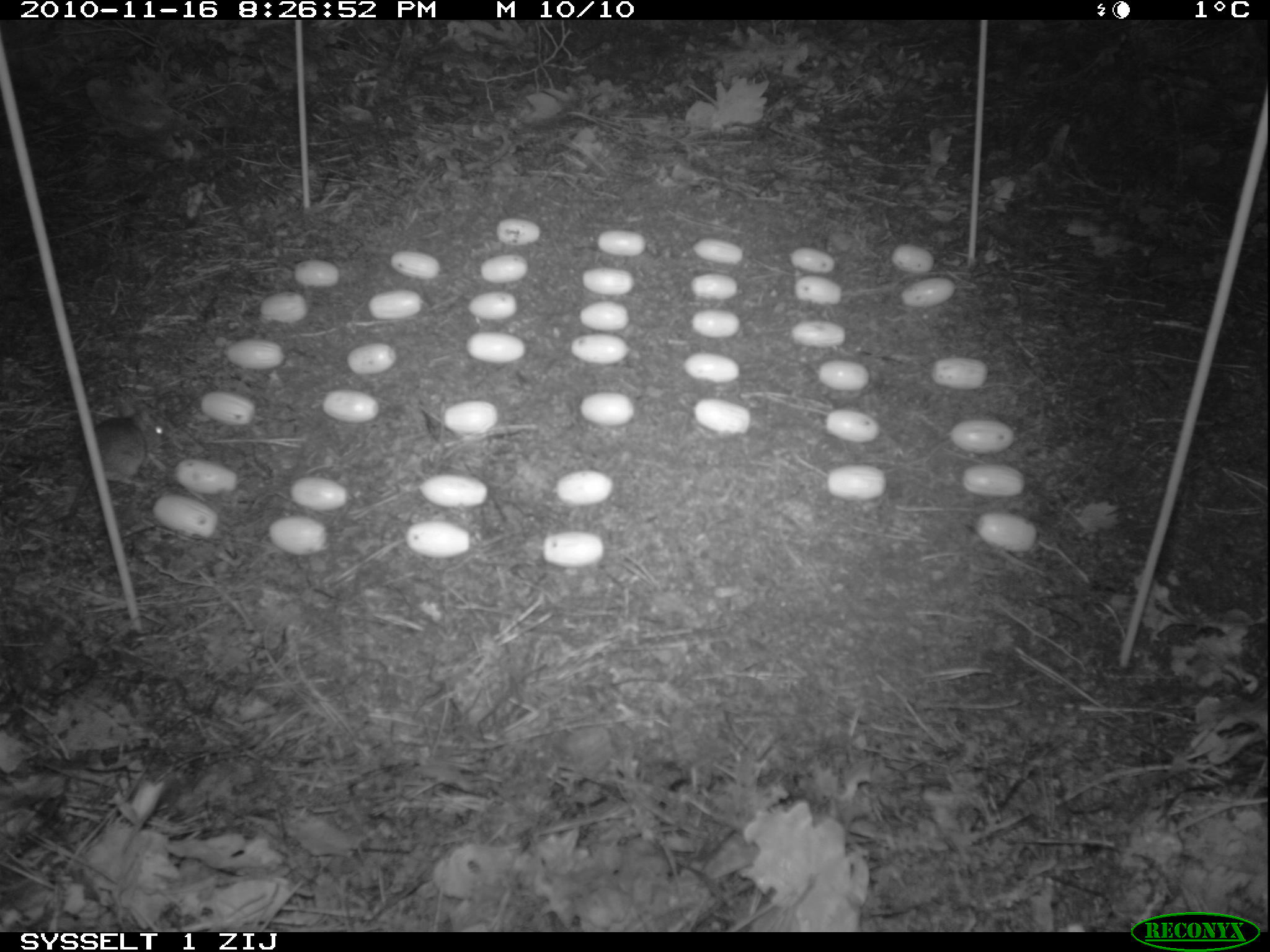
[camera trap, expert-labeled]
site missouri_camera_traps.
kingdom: Animalia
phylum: Chordata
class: Mammalia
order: Rodentia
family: Muridae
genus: Apodemus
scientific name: Apodemus sylvaticus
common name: wood mouse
Wood mouse (Apodemus sylvaticus). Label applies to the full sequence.